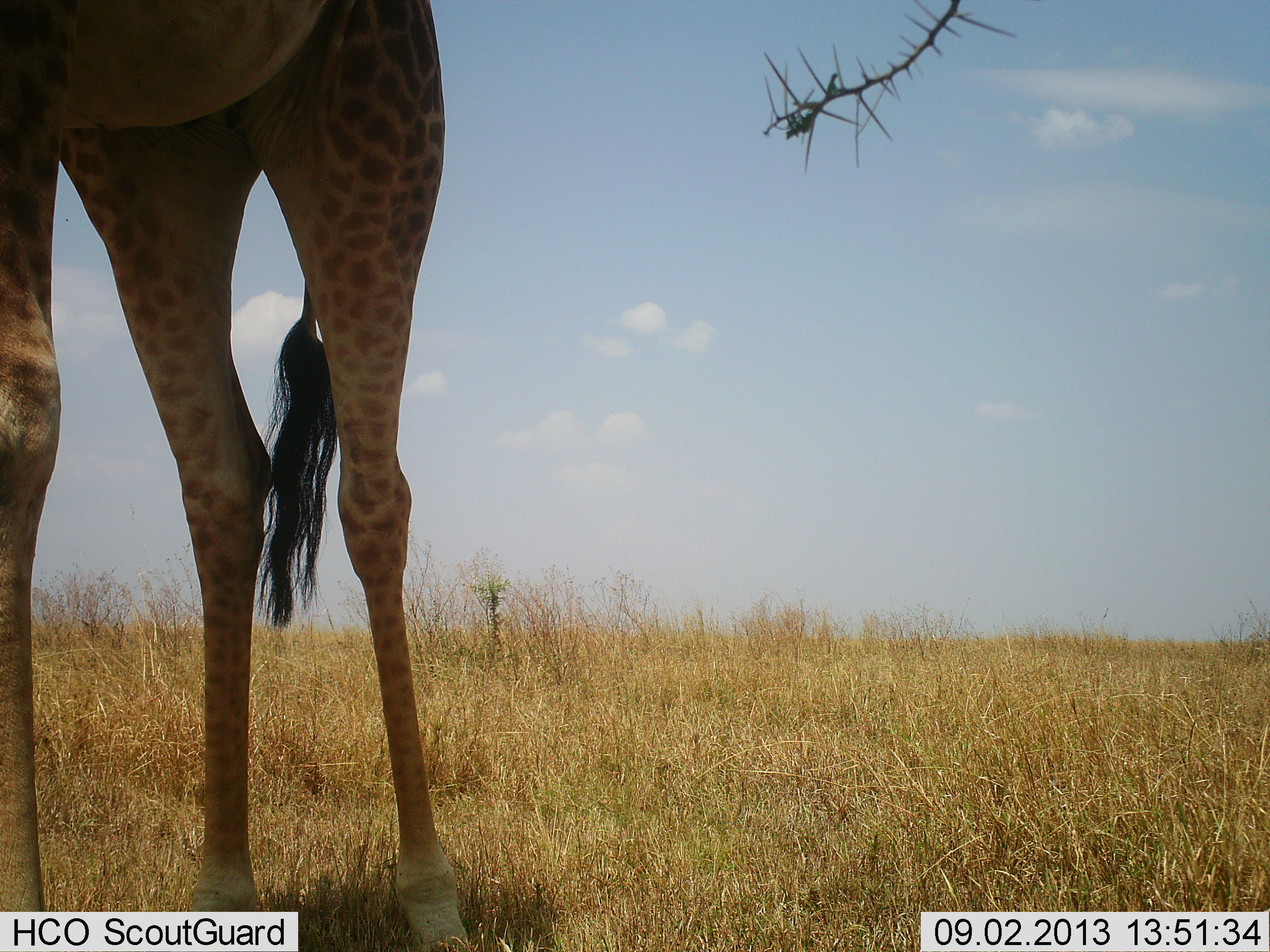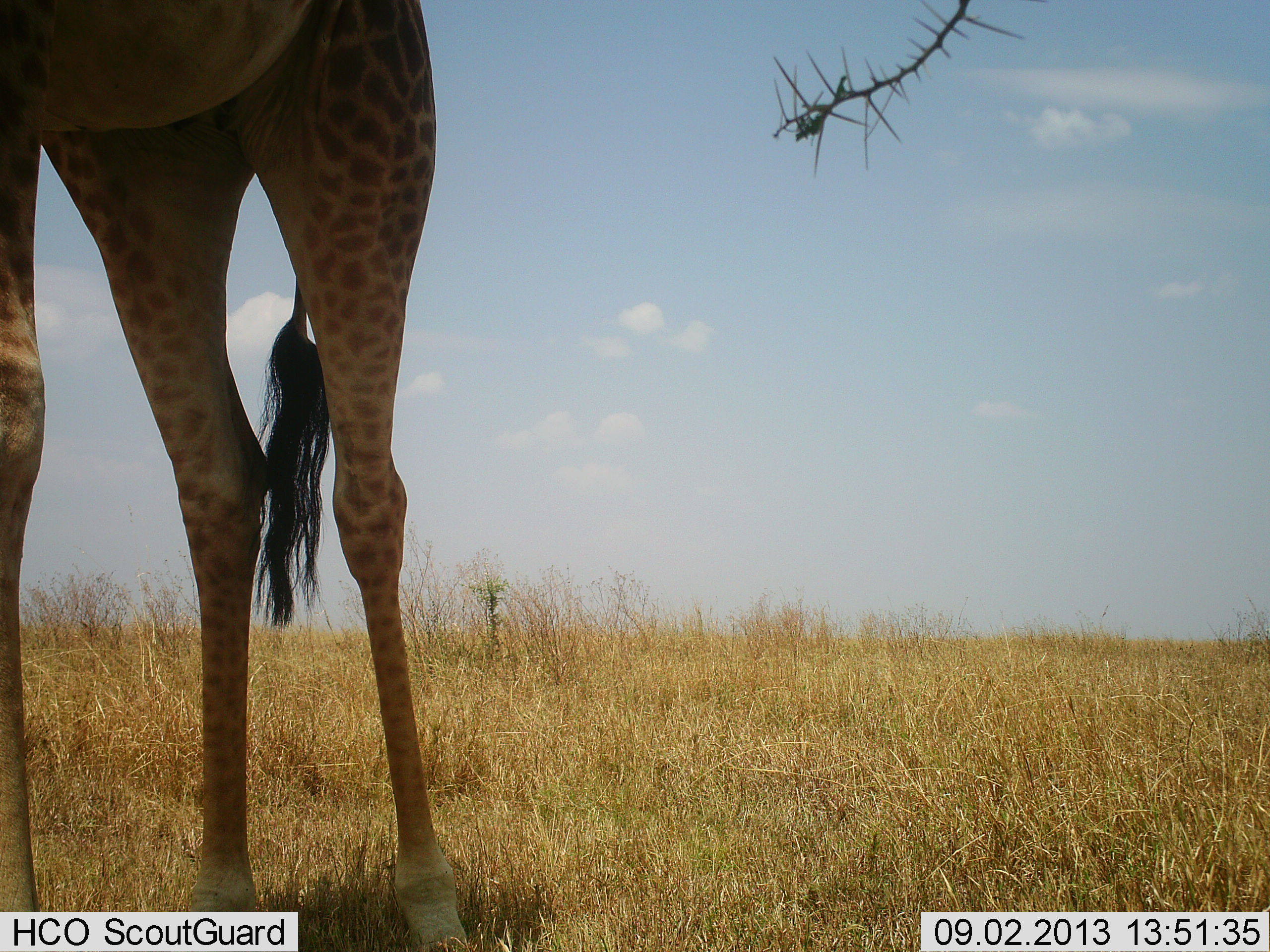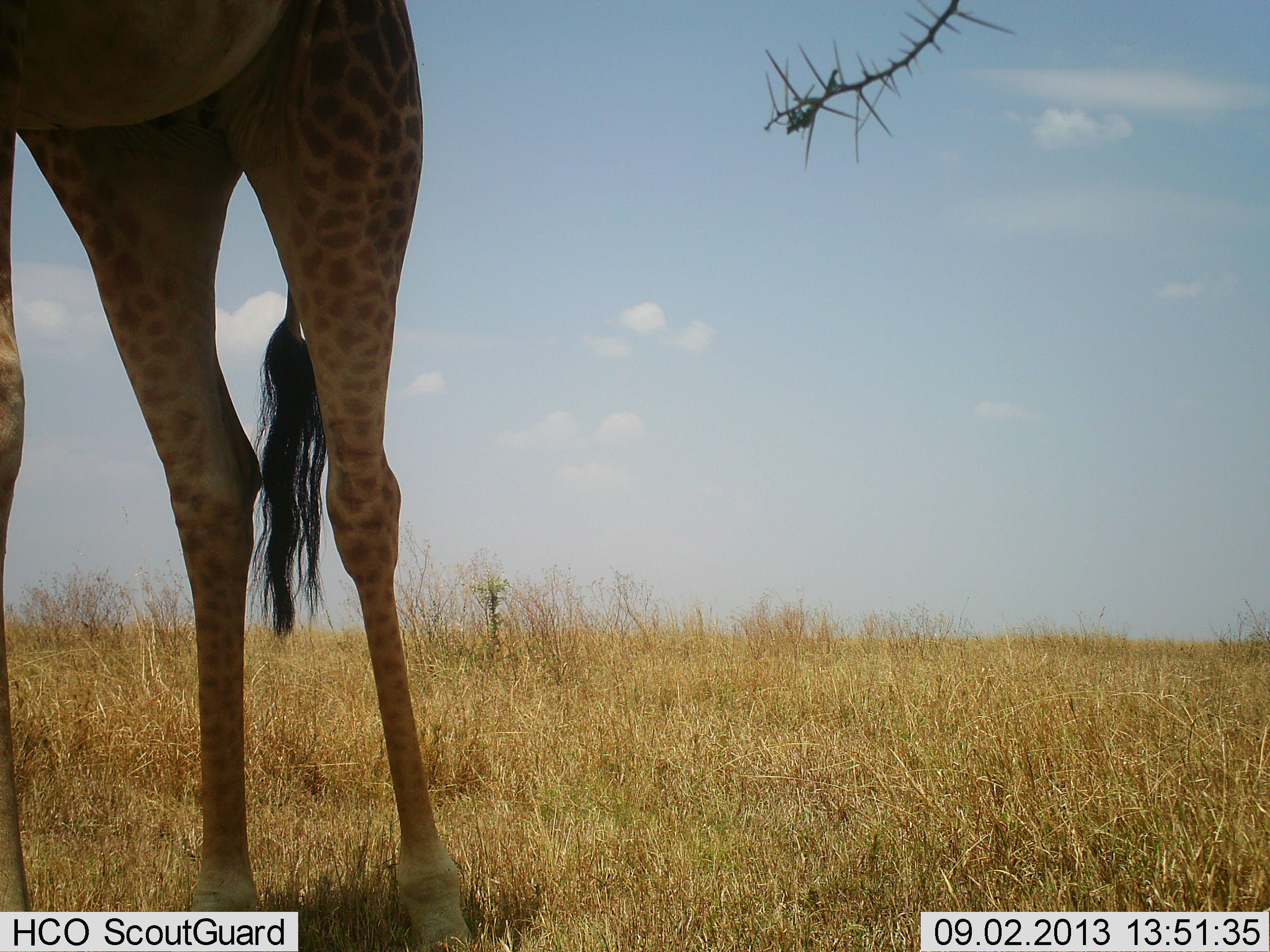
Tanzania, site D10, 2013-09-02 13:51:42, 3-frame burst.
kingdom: Animalia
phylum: Chordata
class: Mammalia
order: Artiodactyla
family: Giraffidae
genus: Giraffa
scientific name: Giraffa camelopardalis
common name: giraffe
Giraffe (Giraffa camelopardalis), count 1. Behavior (volunteer vote fractions): standing 92%, resting 0%, moving 0%, interacting 0%. Young present (vote fraction): 0%. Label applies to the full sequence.